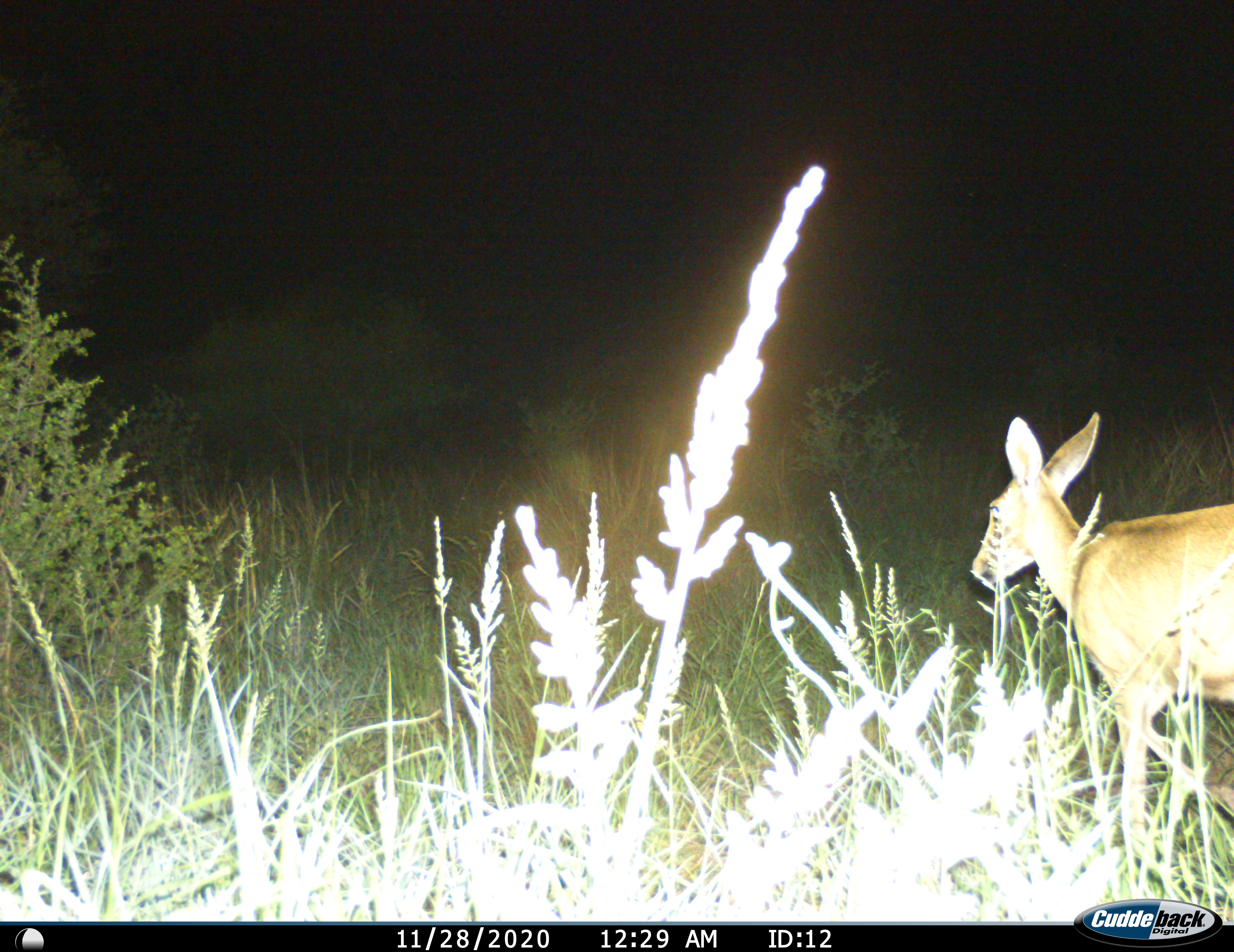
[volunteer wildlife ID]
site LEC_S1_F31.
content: unidentified animal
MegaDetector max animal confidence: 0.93